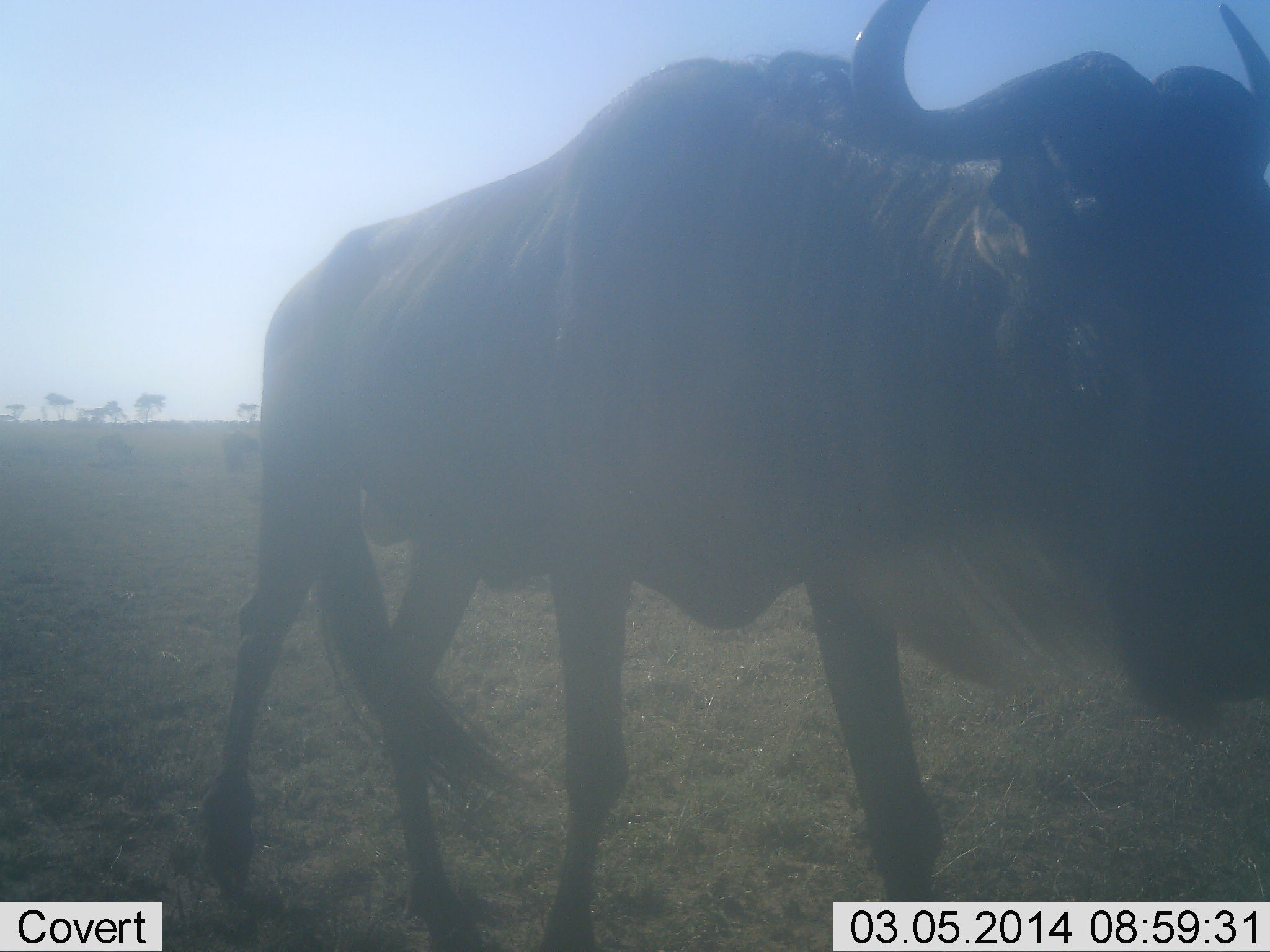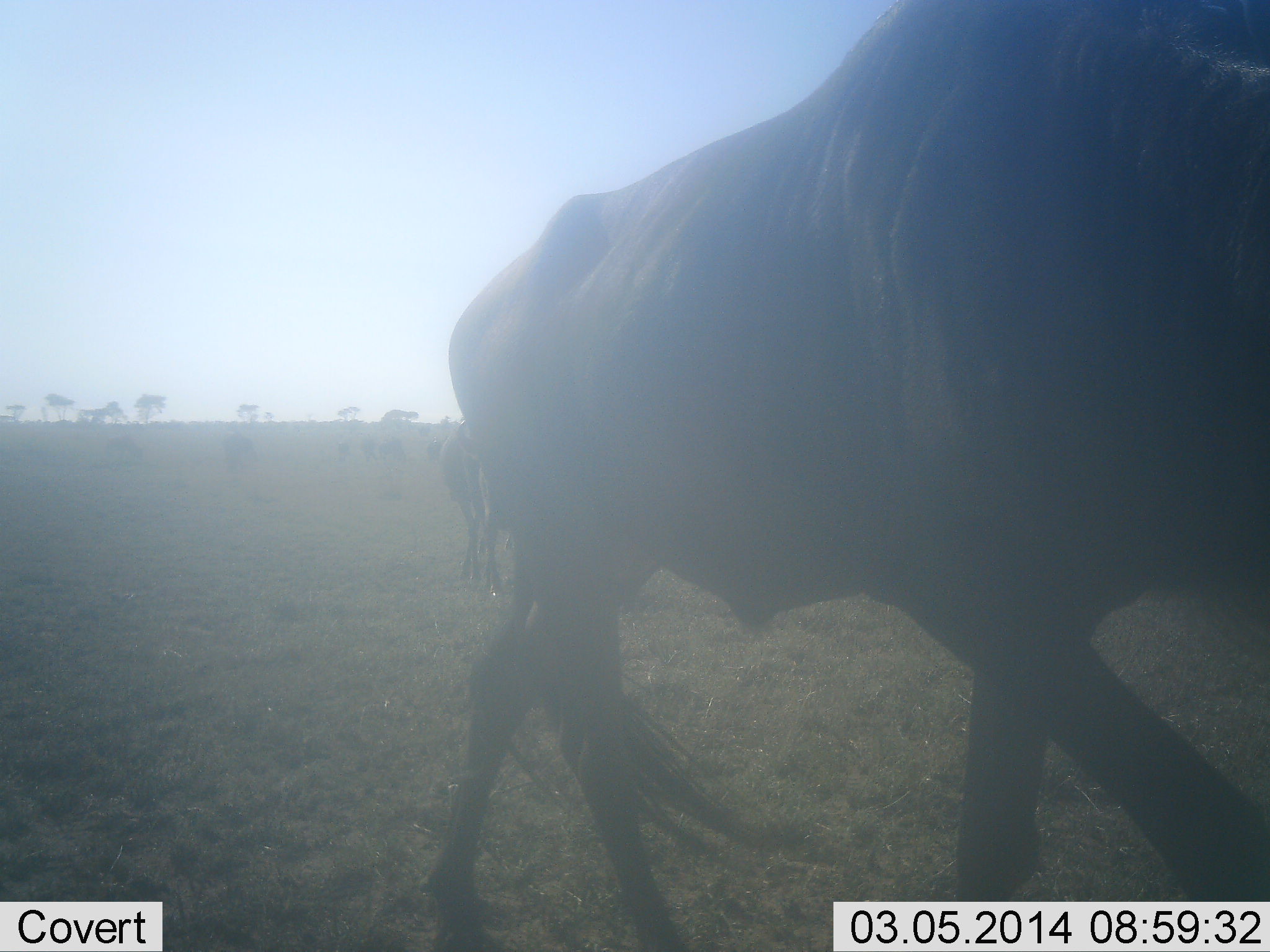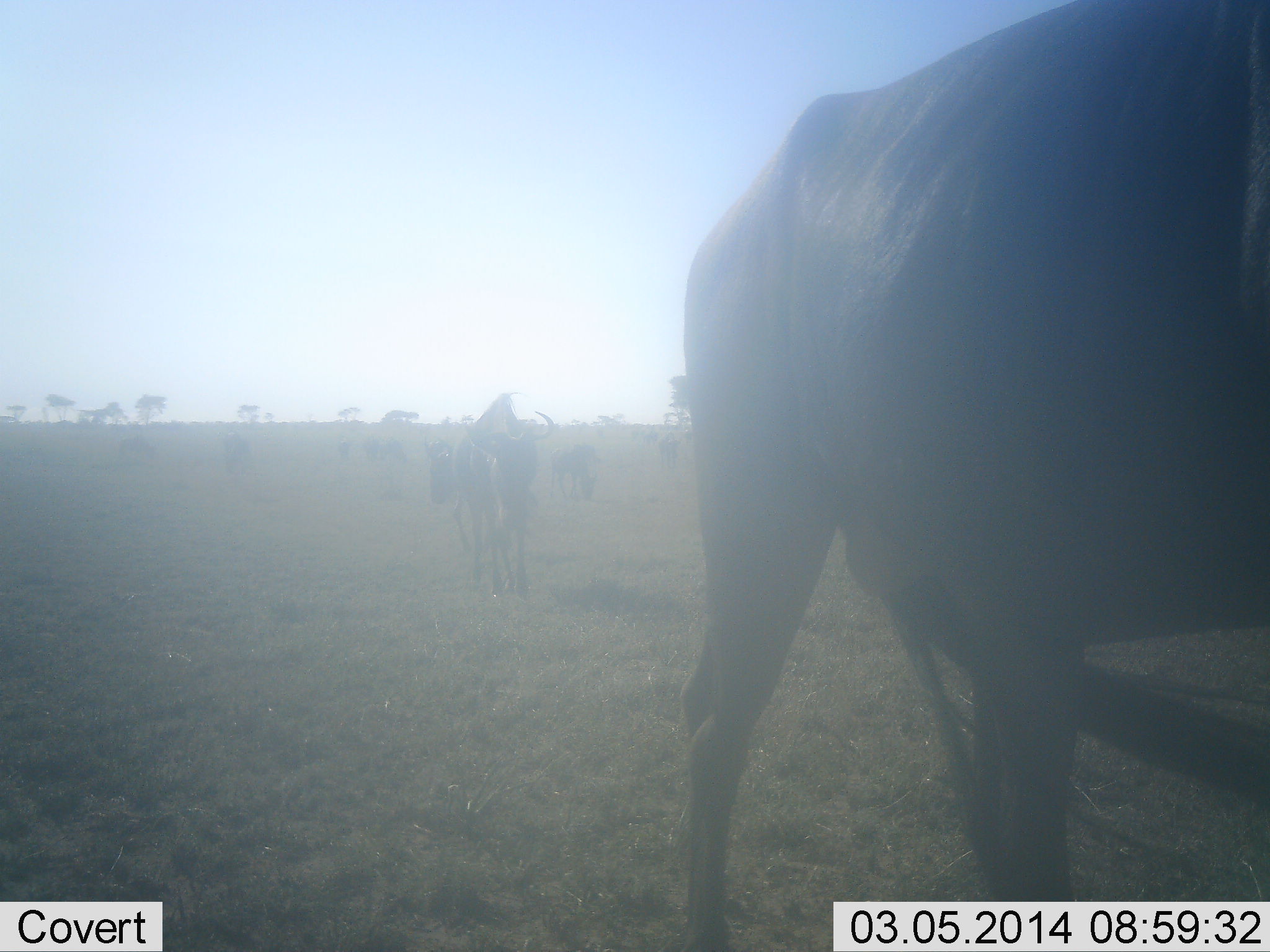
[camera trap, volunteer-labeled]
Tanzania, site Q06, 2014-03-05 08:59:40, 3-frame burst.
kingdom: Animalia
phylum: Chordata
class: Mammalia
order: Artiodactyla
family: Bovidae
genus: Connochaetes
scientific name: Connochaetes taurinus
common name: blue wildebeest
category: wildebeest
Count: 3.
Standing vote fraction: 29%.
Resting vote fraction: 0%.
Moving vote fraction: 84%.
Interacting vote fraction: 0%.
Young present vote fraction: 0%.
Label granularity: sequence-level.